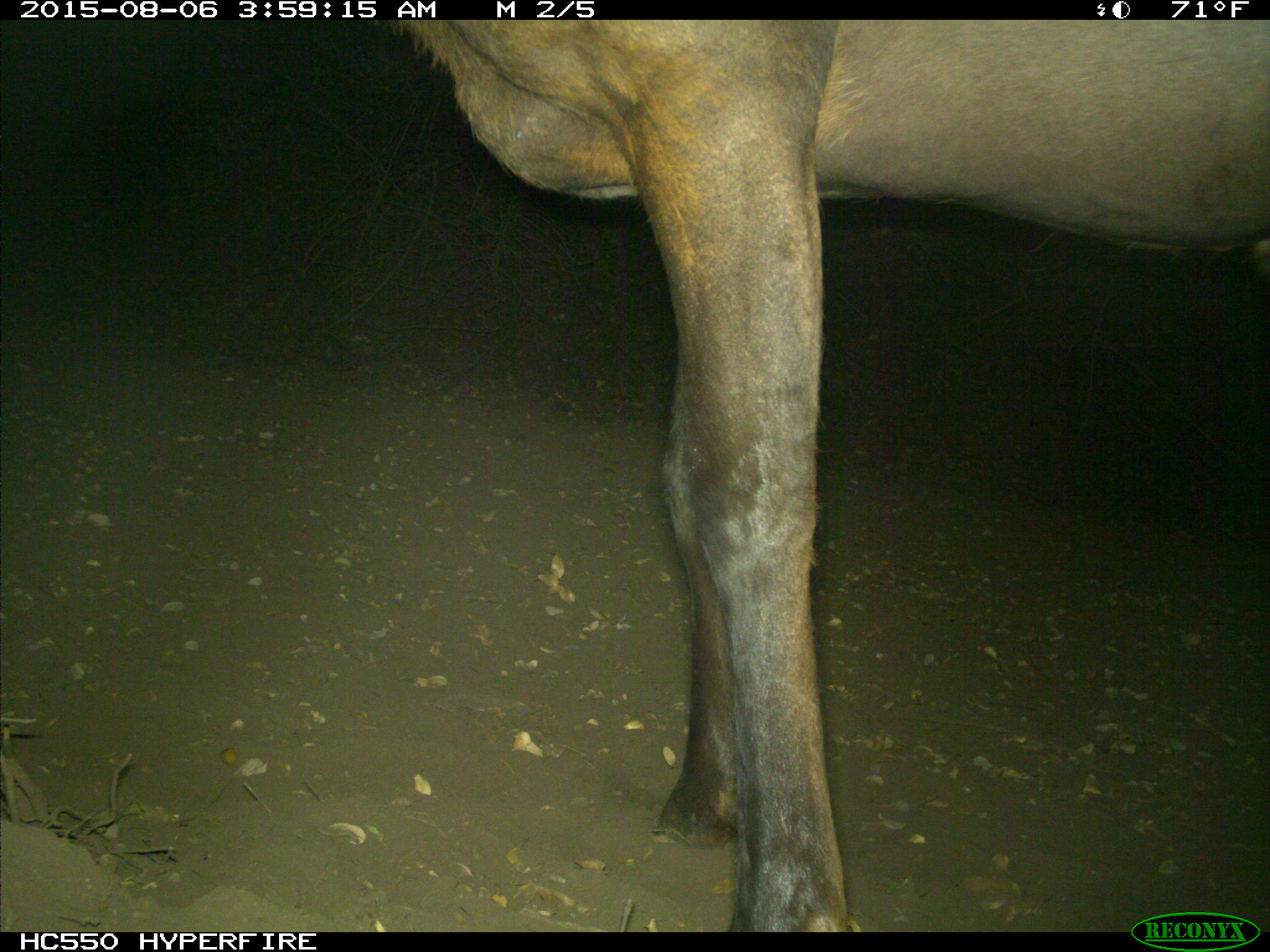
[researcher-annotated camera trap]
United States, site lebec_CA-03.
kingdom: Animalia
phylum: Chordata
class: Mammalia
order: Artiodactyla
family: Cervidae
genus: Cervus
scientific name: Cervus canadensis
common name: elk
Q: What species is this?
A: Cervus canadensis (elk).